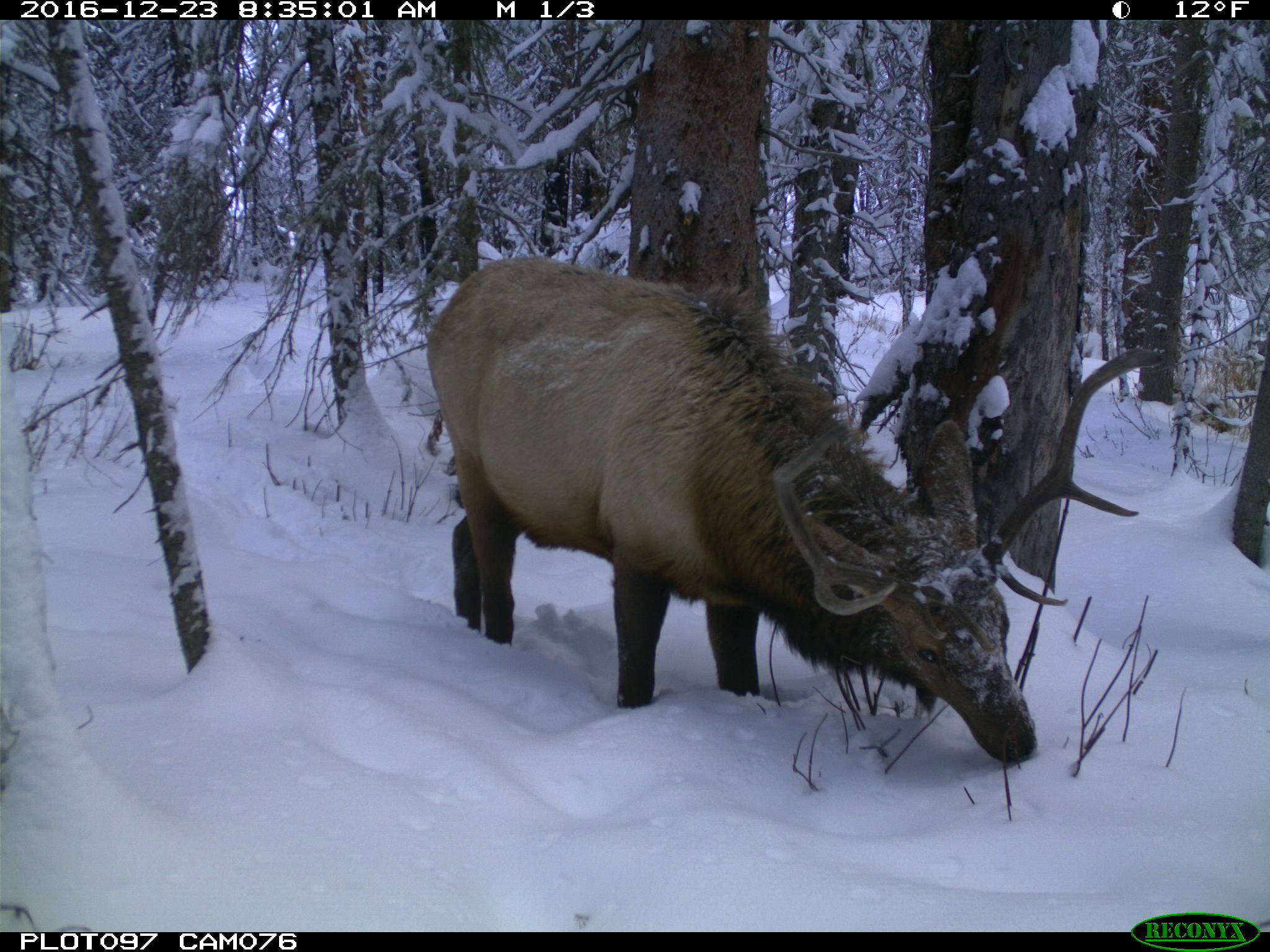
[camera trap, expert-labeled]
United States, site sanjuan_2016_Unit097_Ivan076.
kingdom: Animalia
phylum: Chordata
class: Mammalia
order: Artiodactyla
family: Cervidae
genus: Cervus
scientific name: Cervus elaphus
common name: red deer